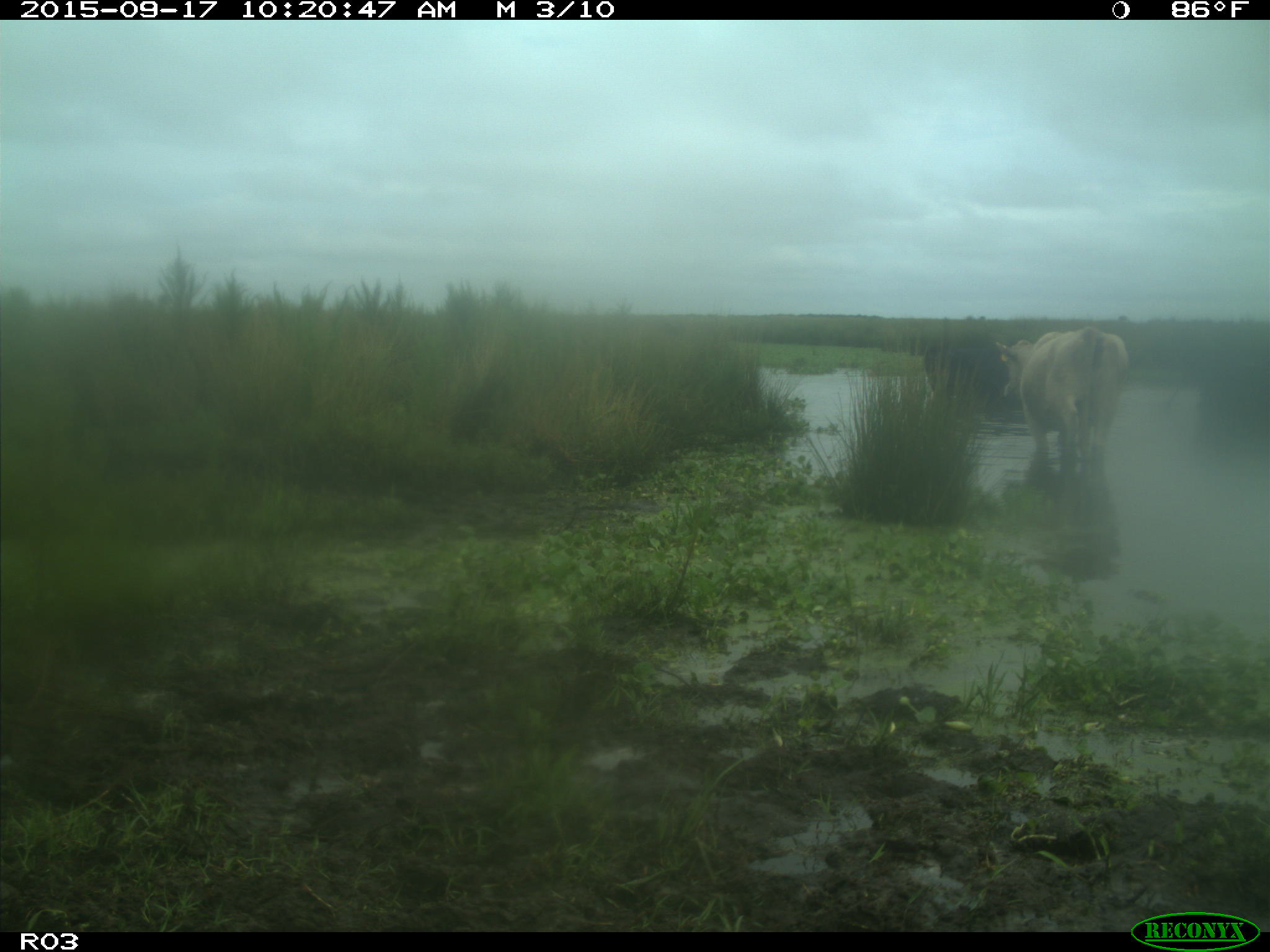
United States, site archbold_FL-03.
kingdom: Animalia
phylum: Chordata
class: Mammalia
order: Artiodactyla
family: Bovidae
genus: Bos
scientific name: Bos taurus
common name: domestic cow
Bos taurus (domestic cow).